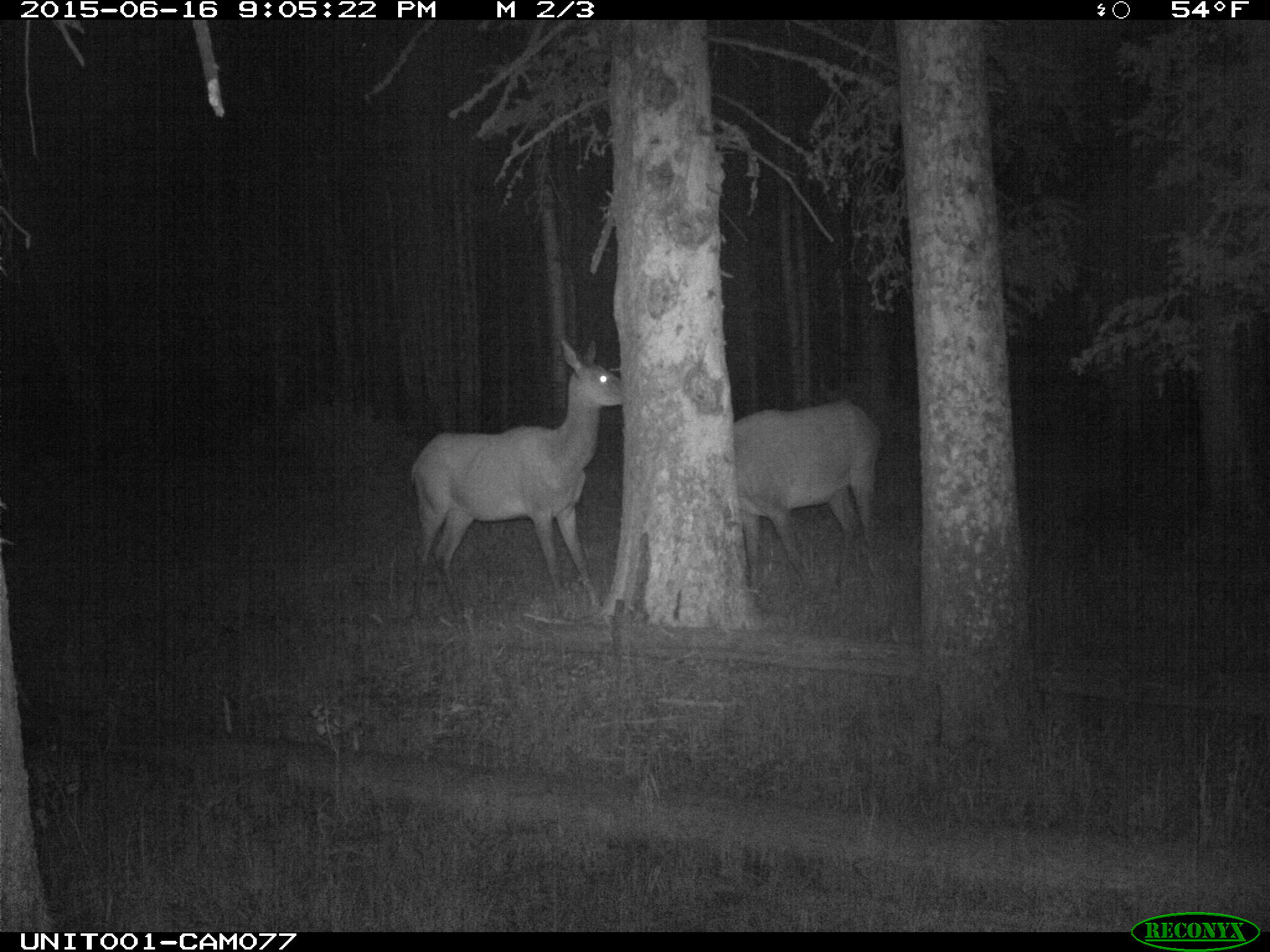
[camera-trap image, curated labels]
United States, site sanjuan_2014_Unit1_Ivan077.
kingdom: Animalia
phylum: Chordata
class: Mammalia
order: Artiodactyla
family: Cervidae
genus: Cervus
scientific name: Cervus elaphus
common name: red deer